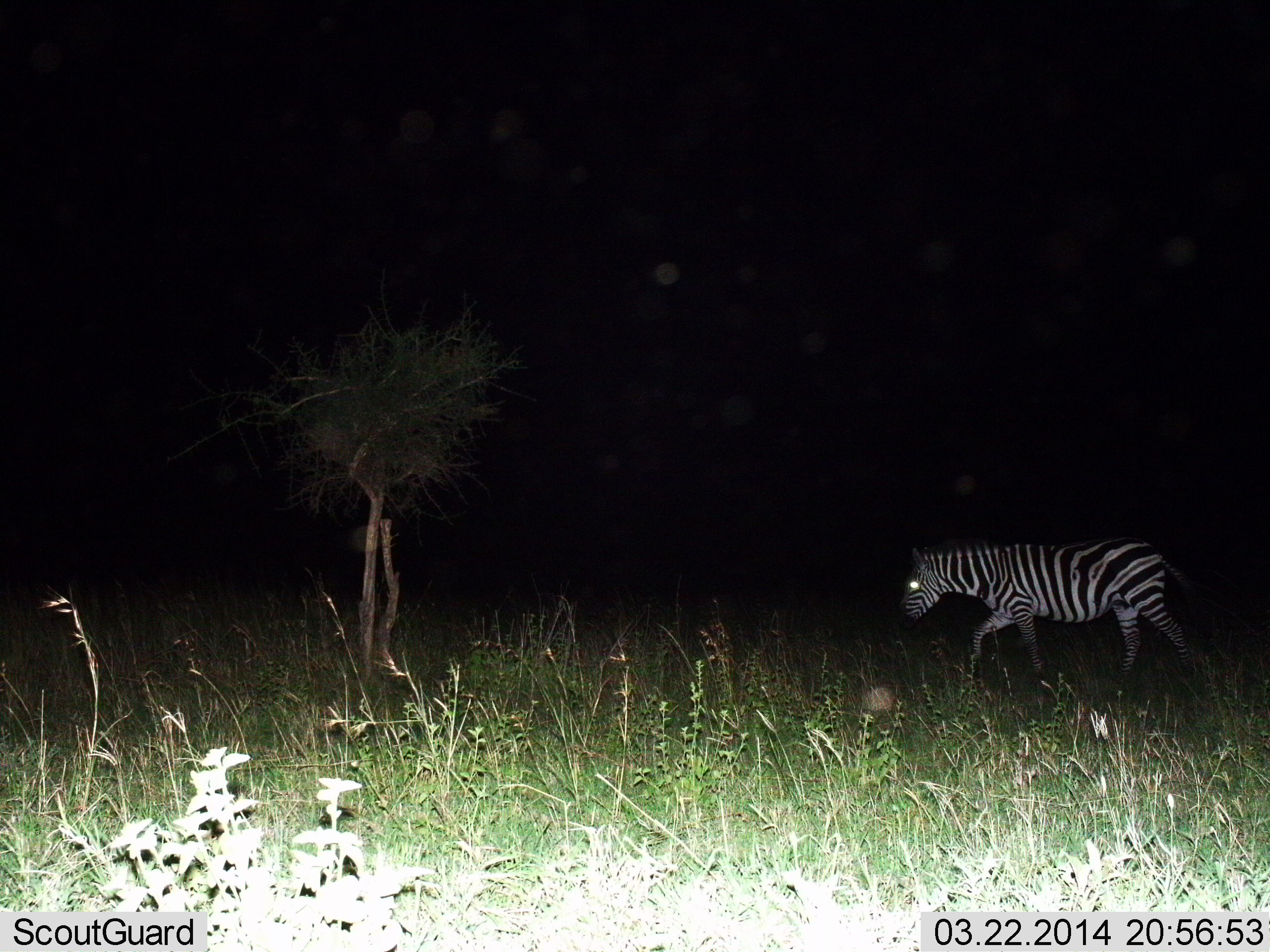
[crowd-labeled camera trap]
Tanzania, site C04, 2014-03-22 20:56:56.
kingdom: Animalia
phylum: Chordata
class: Mammalia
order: Perissodactyla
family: Equidae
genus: Equus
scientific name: Equus quagga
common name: plains zebra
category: zebra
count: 1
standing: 10%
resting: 0%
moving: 100%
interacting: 0%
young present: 0%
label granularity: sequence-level